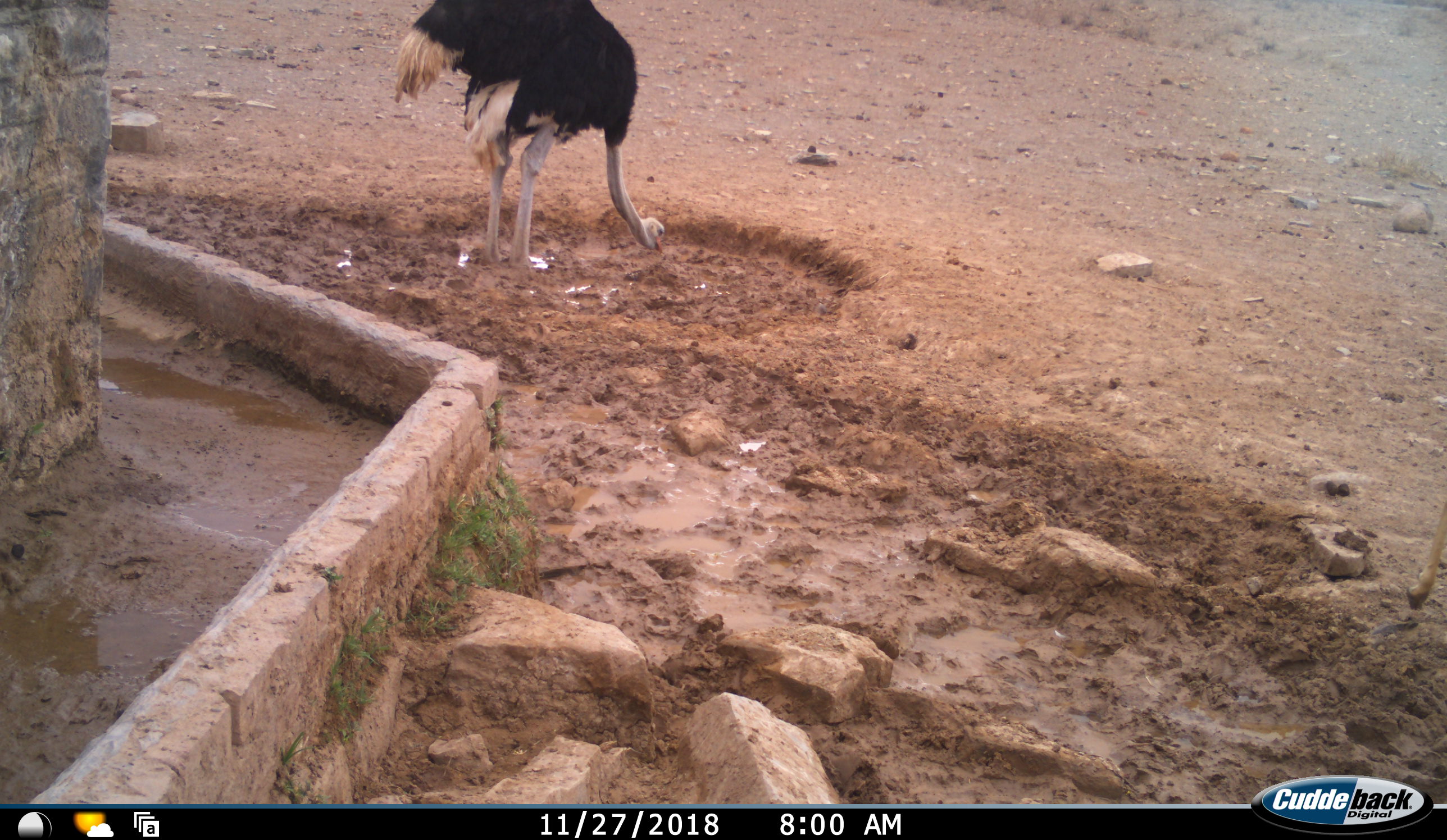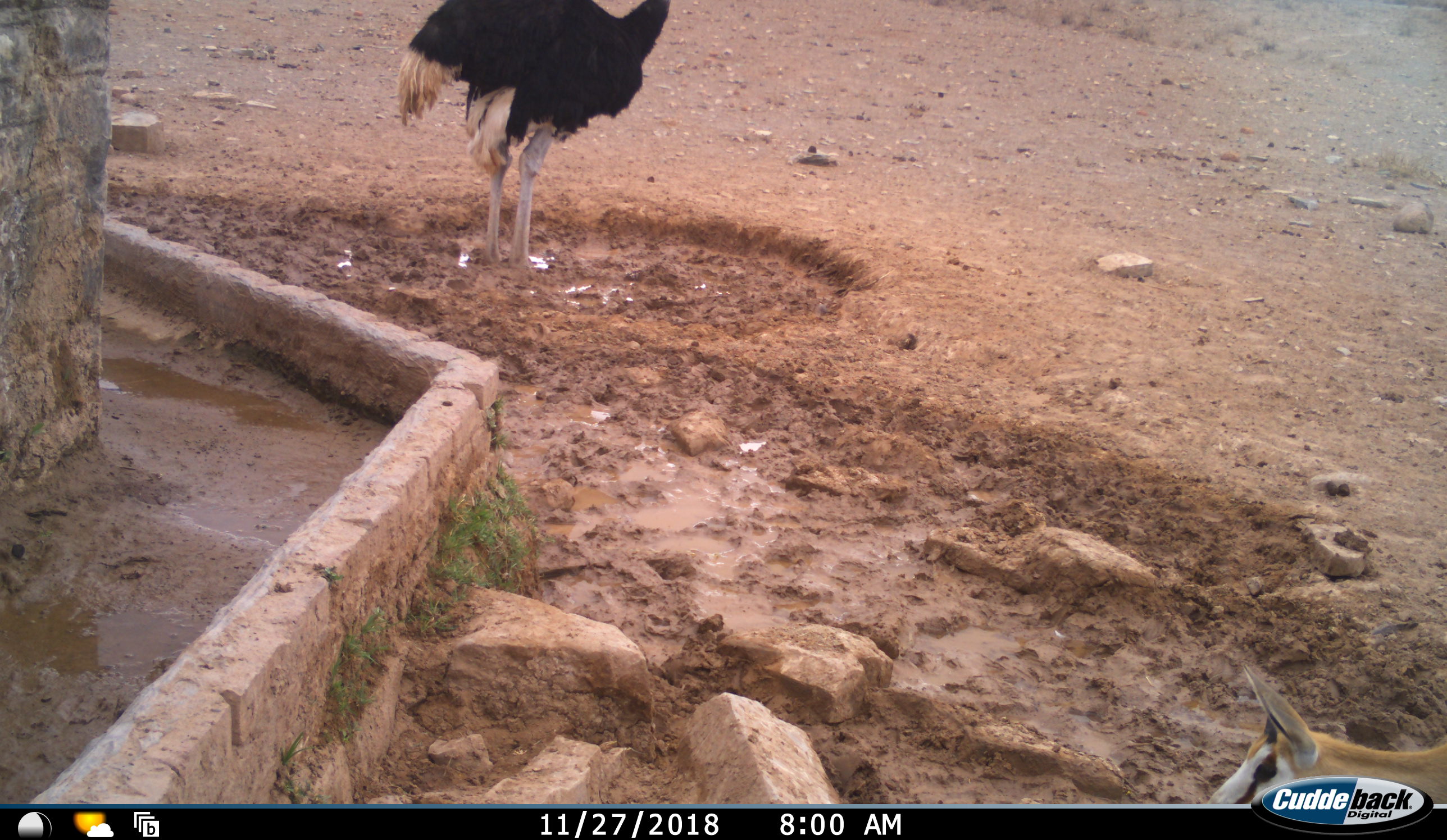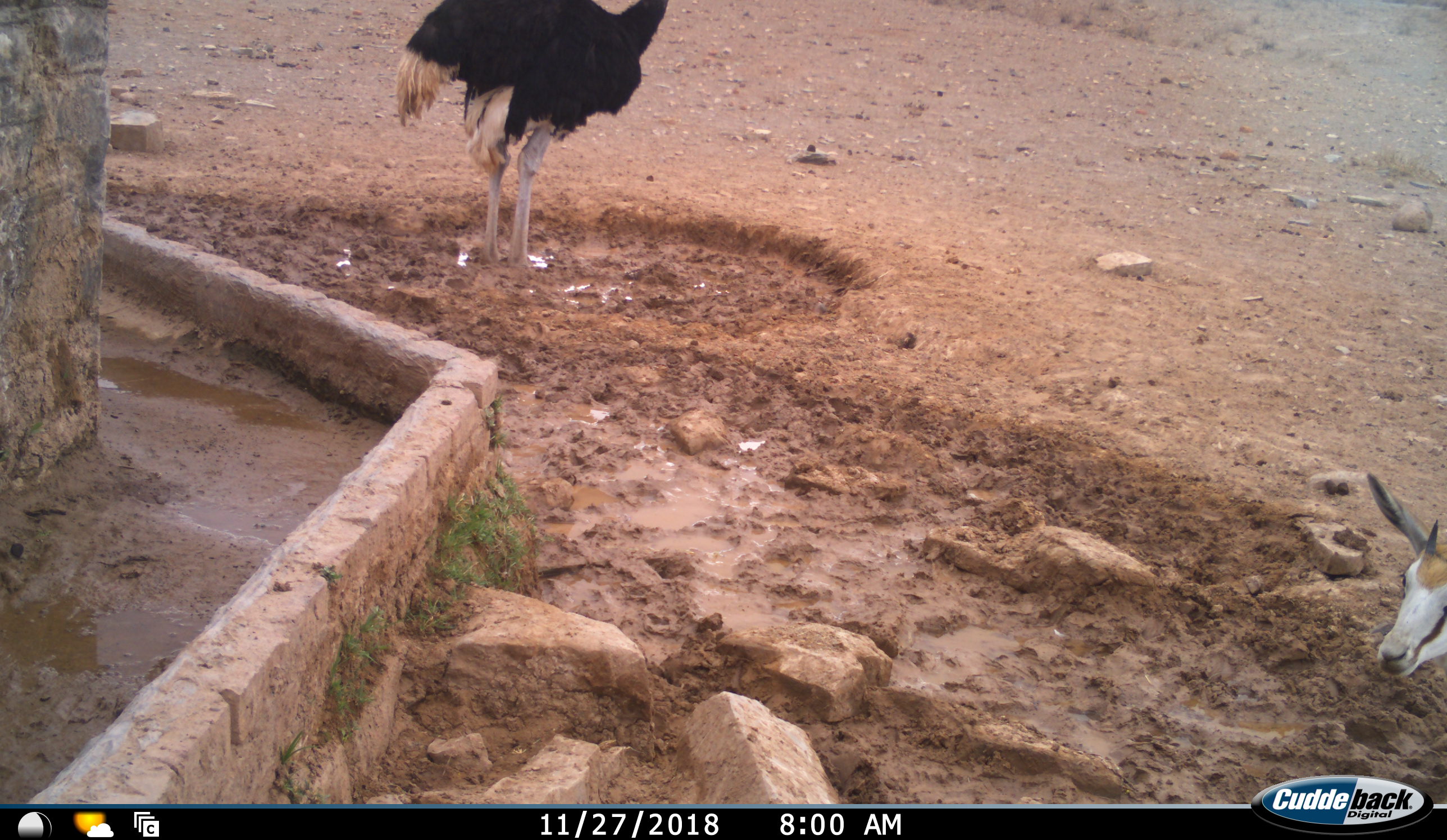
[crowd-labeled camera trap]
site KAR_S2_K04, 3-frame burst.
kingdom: Animalia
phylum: Chordata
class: Aves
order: Struthioniformes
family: Struthionidae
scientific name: Struthionidae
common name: ostrich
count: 1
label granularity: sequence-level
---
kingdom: Animalia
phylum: Chordata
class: Mammalia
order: Artiodactyla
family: Bovidae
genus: Antidorcas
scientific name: Antidorcas marsupialis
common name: springbok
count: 1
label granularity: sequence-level